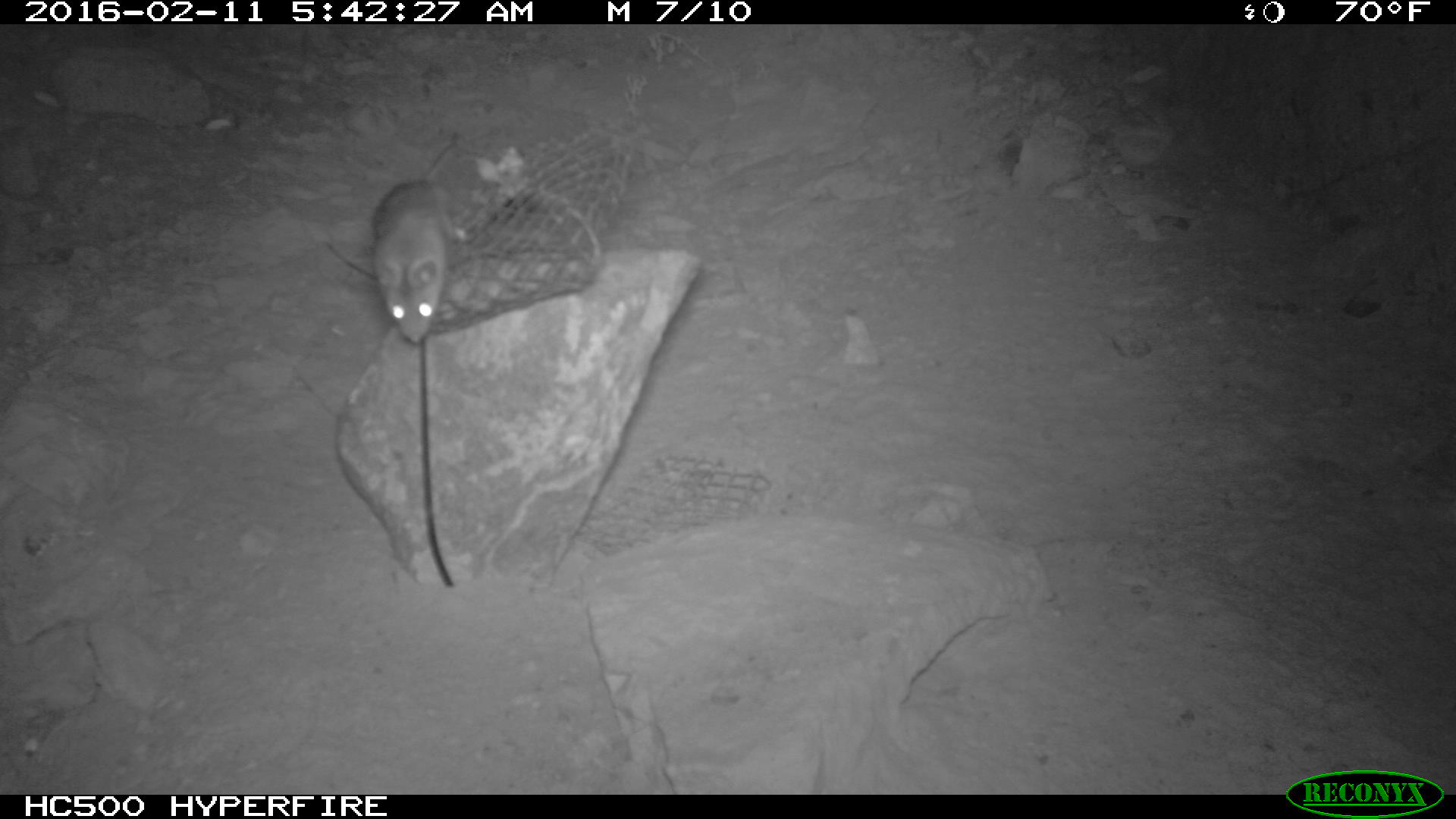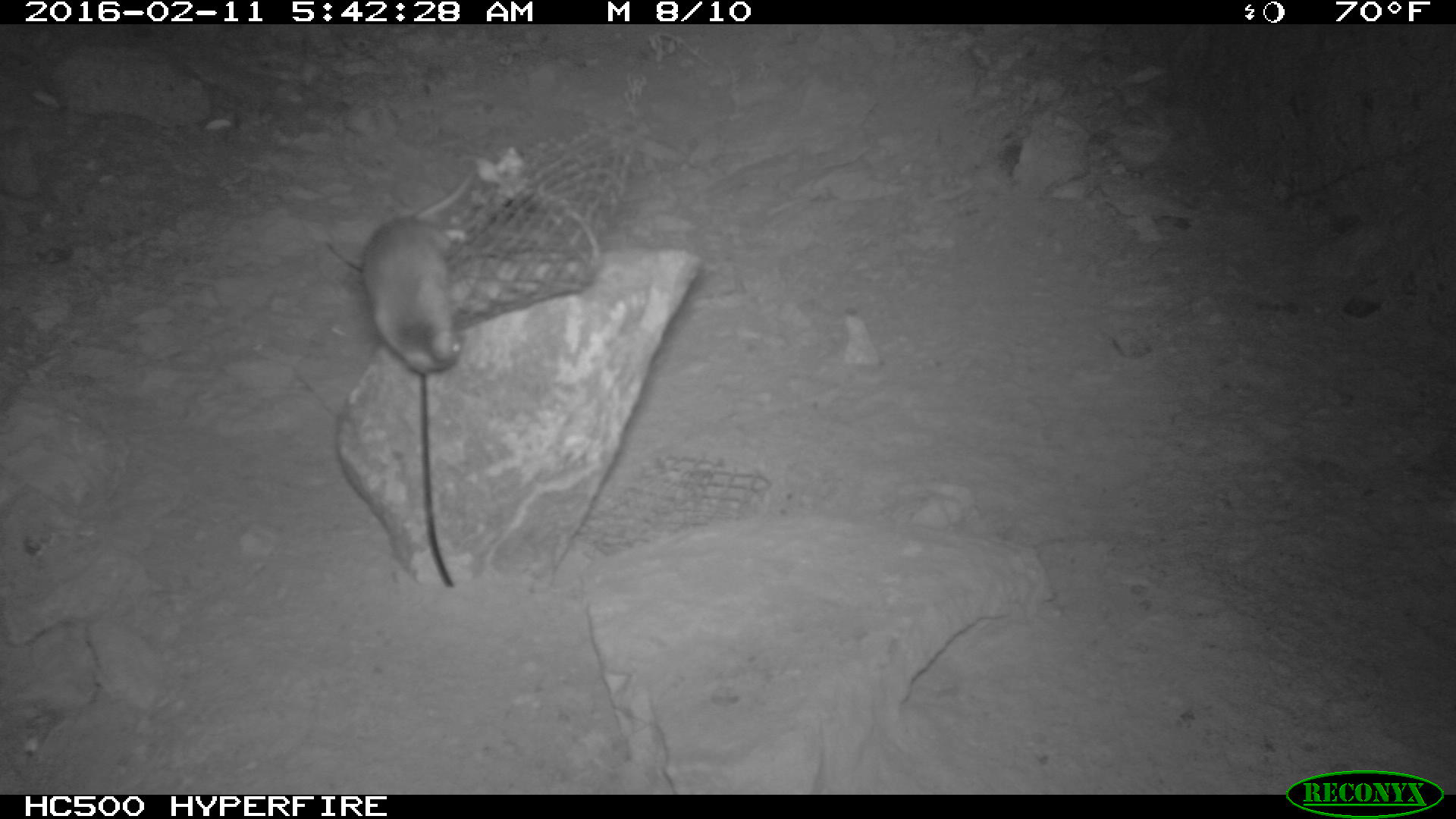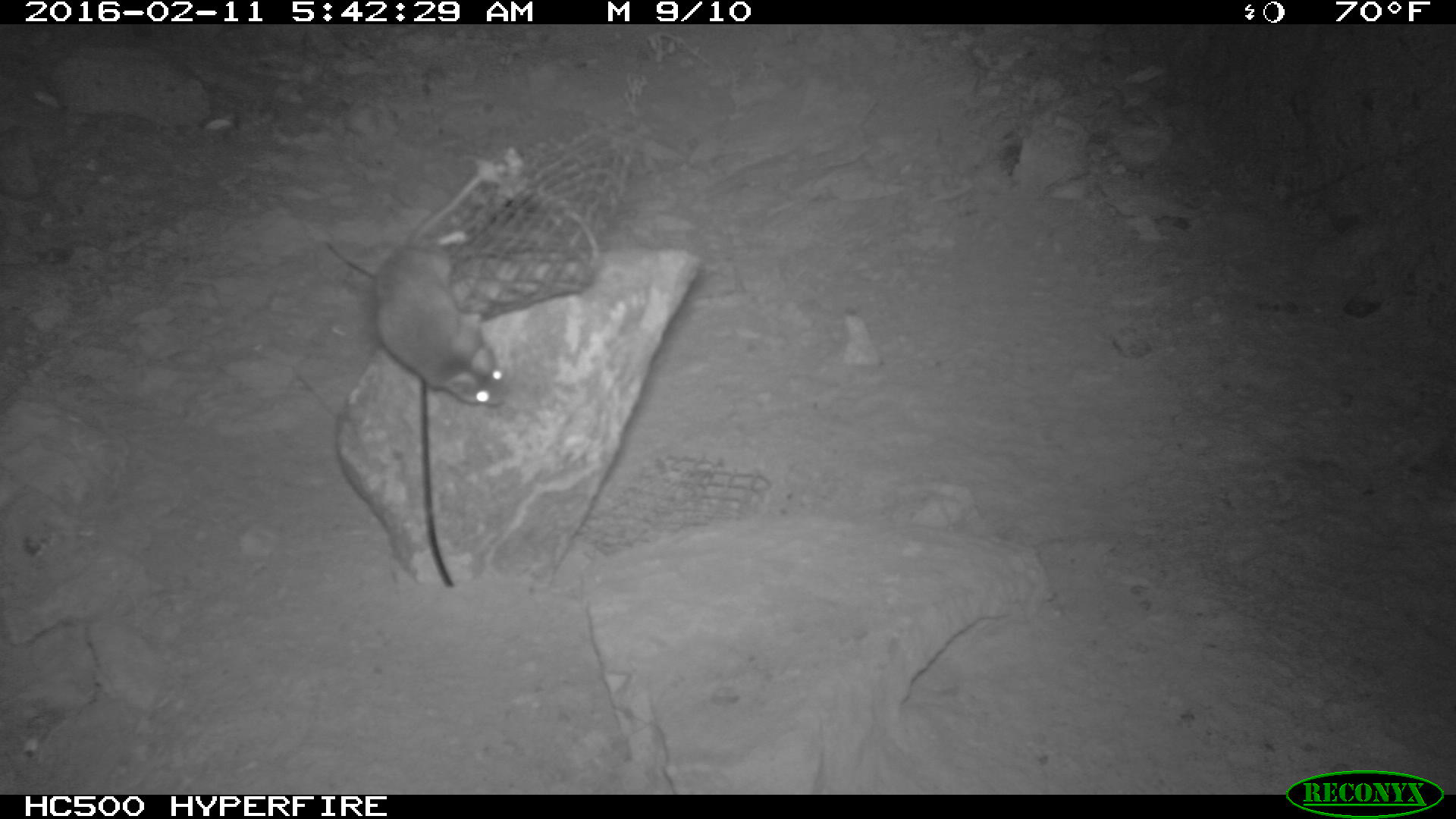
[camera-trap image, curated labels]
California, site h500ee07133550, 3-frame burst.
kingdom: Animalia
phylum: Chordata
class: Mammalia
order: Rodentia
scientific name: Rodentia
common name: rodent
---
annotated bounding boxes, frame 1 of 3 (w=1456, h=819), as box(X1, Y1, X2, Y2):
rodent: box(370, 136, 469, 344)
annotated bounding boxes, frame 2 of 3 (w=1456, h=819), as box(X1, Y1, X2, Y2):
rodent: box(361, 162, 481, 373)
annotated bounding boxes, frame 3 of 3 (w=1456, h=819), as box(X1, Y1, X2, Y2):
rodent: box(372, 164, 511, 407)